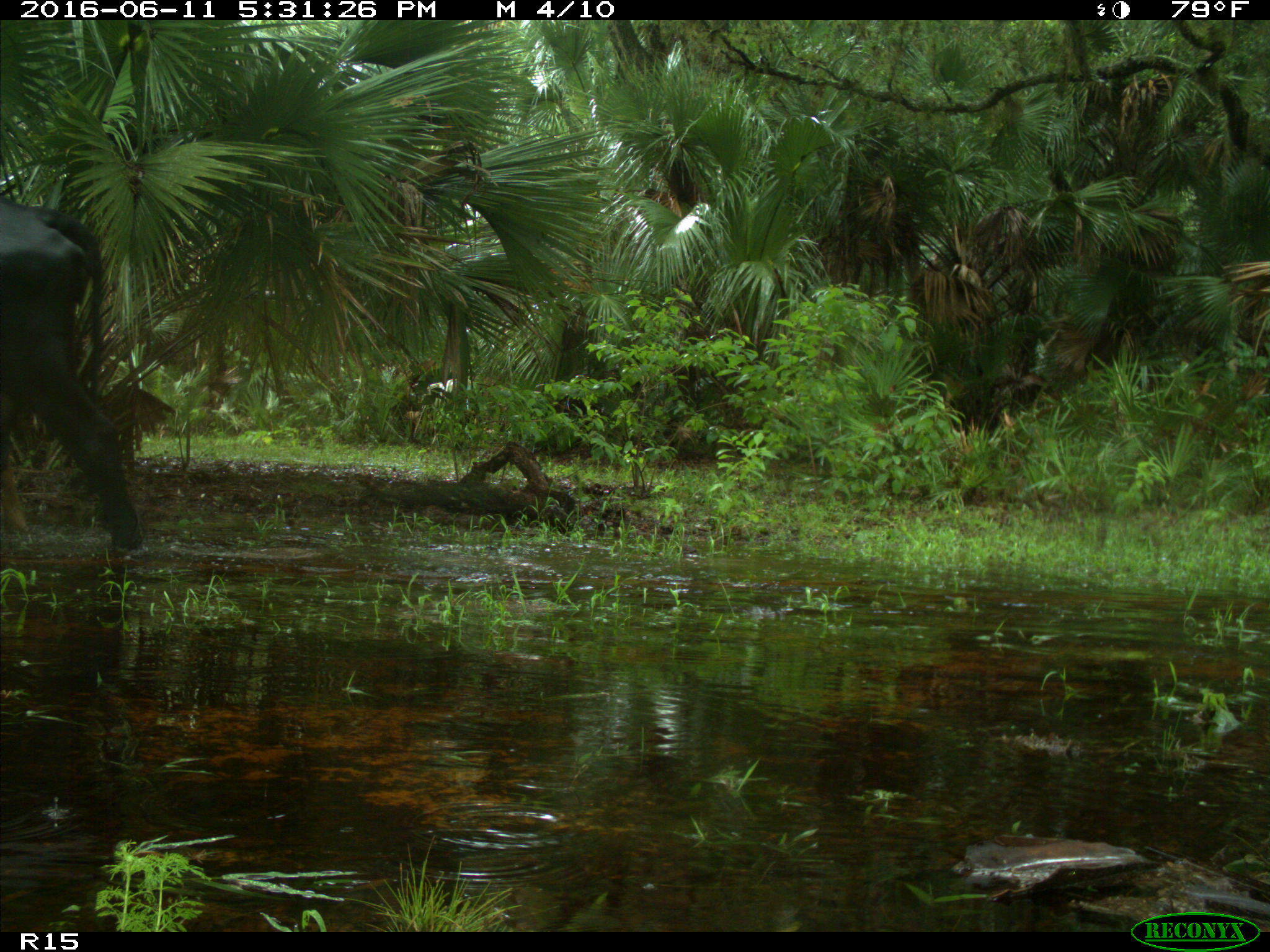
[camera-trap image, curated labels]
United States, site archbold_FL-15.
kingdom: Animalia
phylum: Chordata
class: Mammalia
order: Artiodactyla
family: Bovidae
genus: Bos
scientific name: Bos taurus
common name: domestic cow